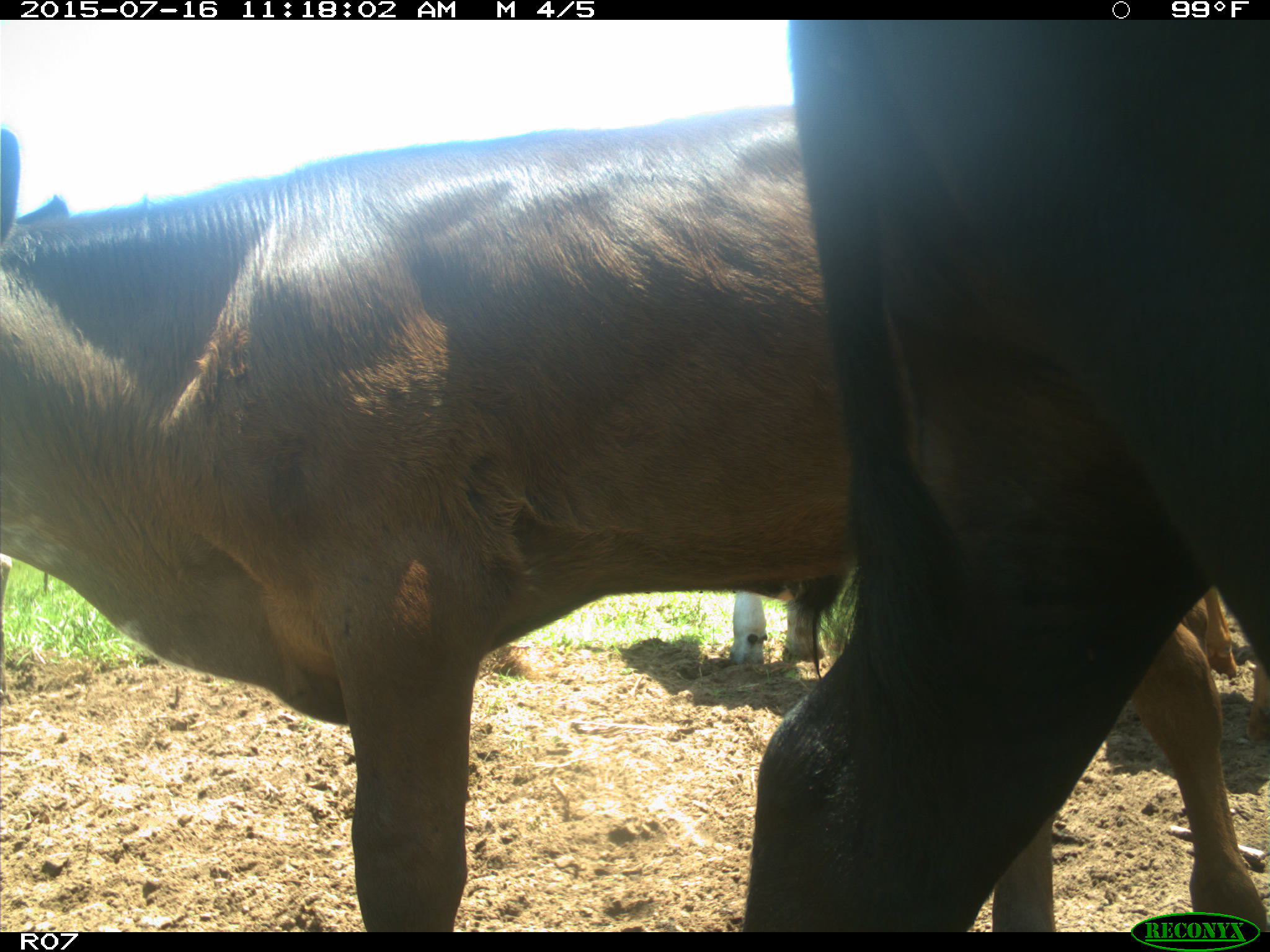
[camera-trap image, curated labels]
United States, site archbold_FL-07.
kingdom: Animalia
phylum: Chordata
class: Mammalia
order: Artiodactyla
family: Bovidae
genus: Bos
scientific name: Bos taurus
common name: domestic cow